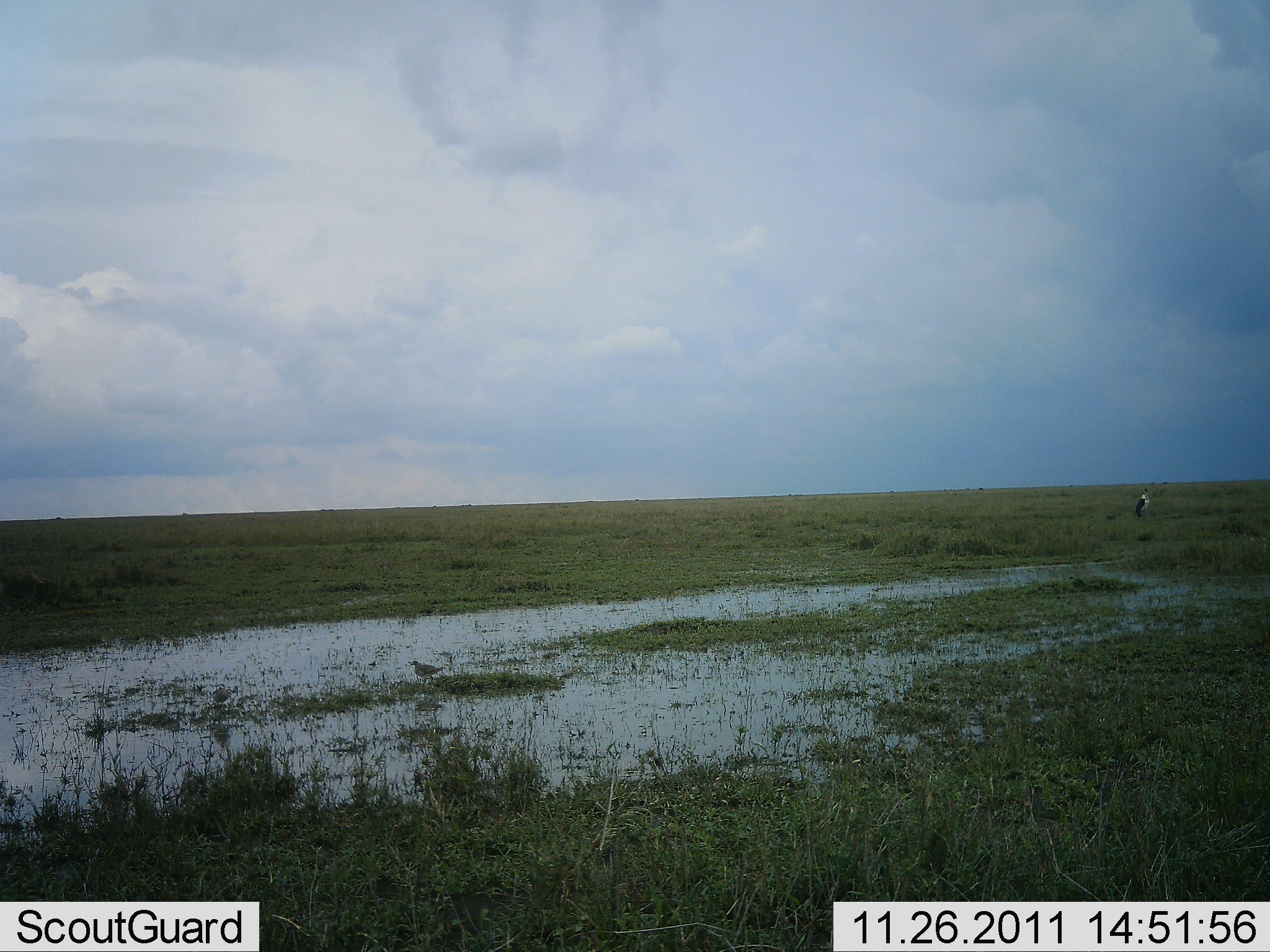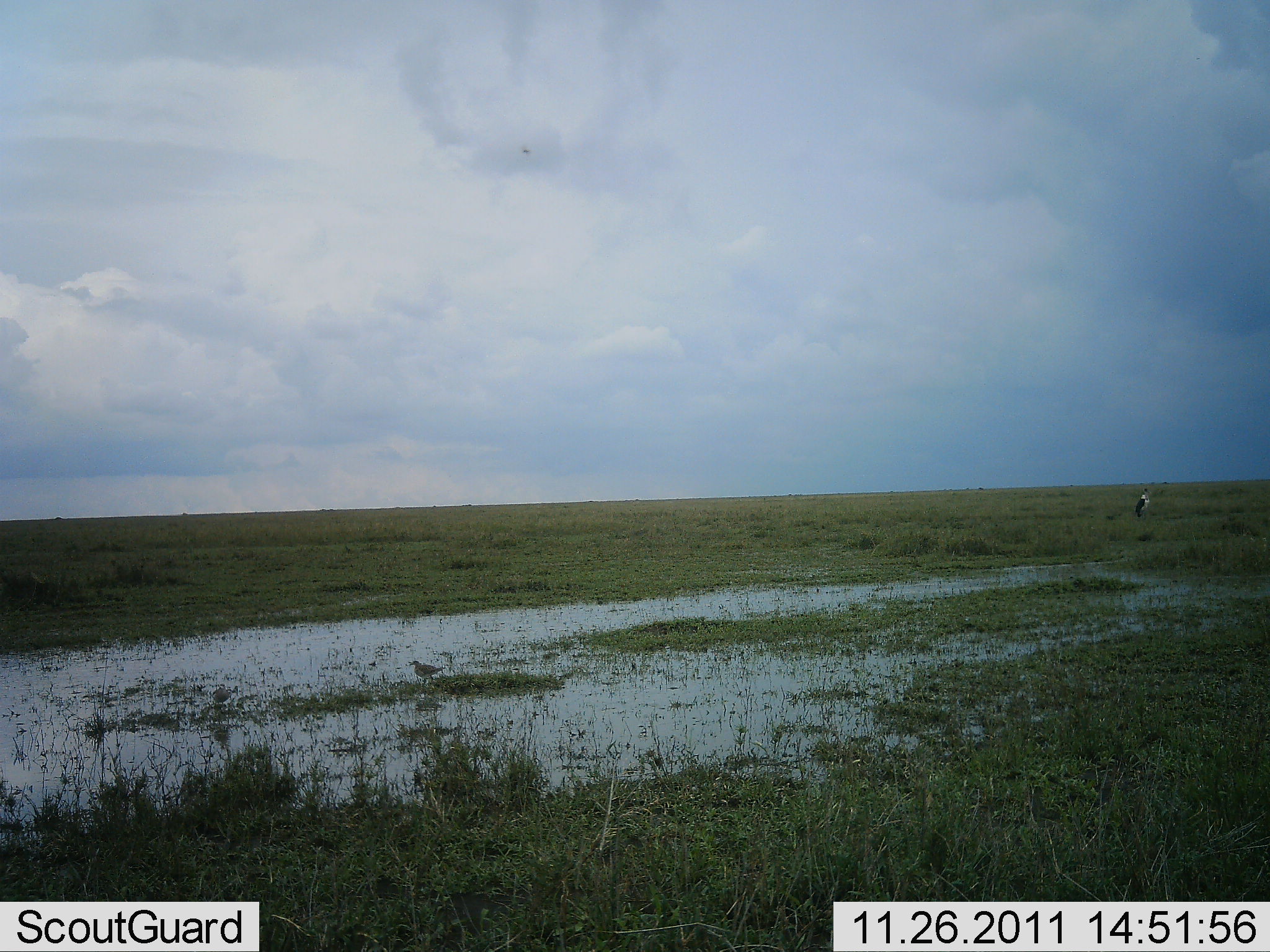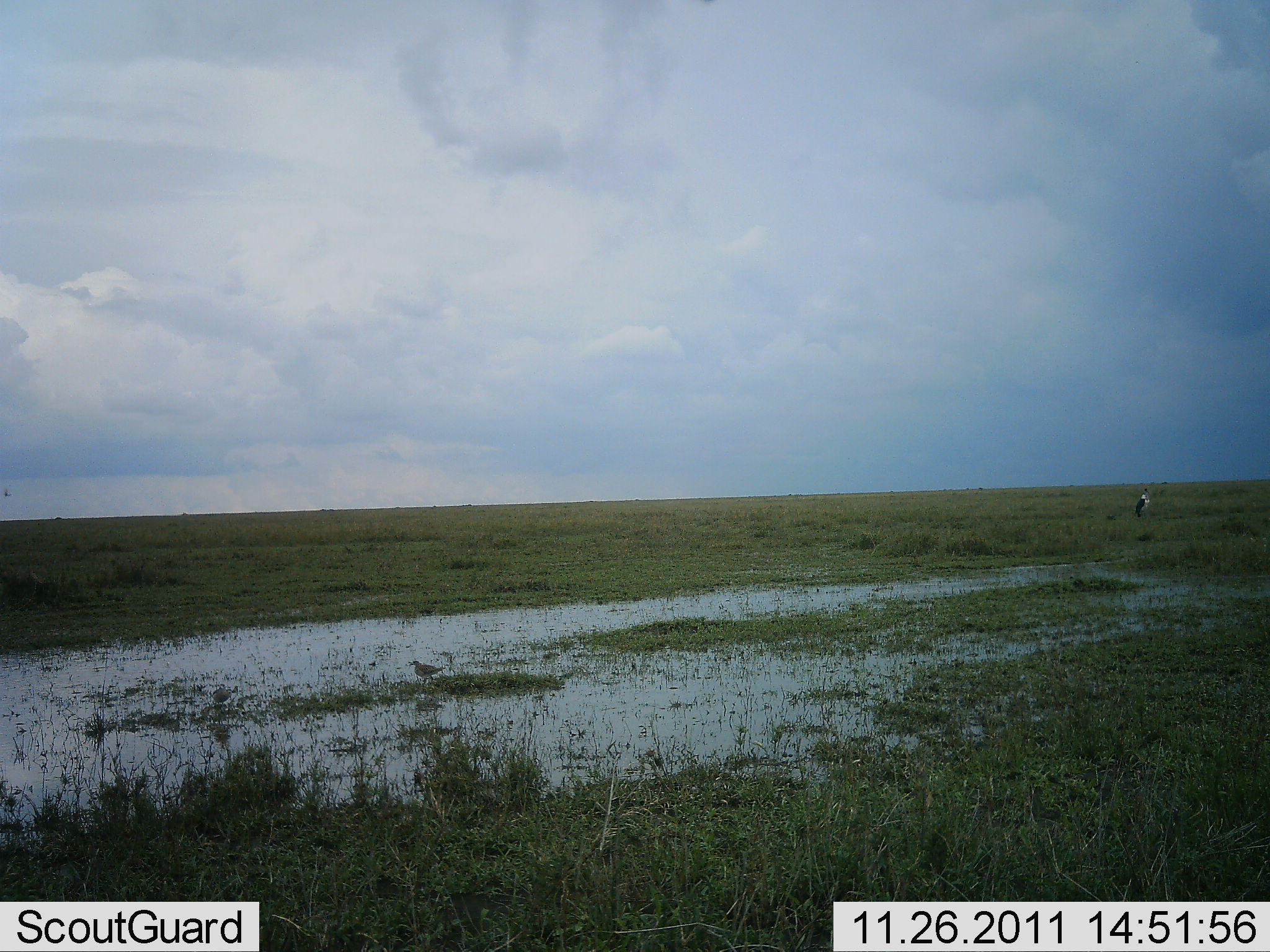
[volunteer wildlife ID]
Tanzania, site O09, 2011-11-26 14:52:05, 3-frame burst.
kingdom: Animalia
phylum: Chordata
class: Aves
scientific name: Aves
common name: bird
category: otherbird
Otherbird (bird) (Aves), count 1. Behavior (volunteer vote fractions): standing 100%, resting 0%, moving 0%, interacting 0%. Young present (vote fraction): 0%. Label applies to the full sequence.